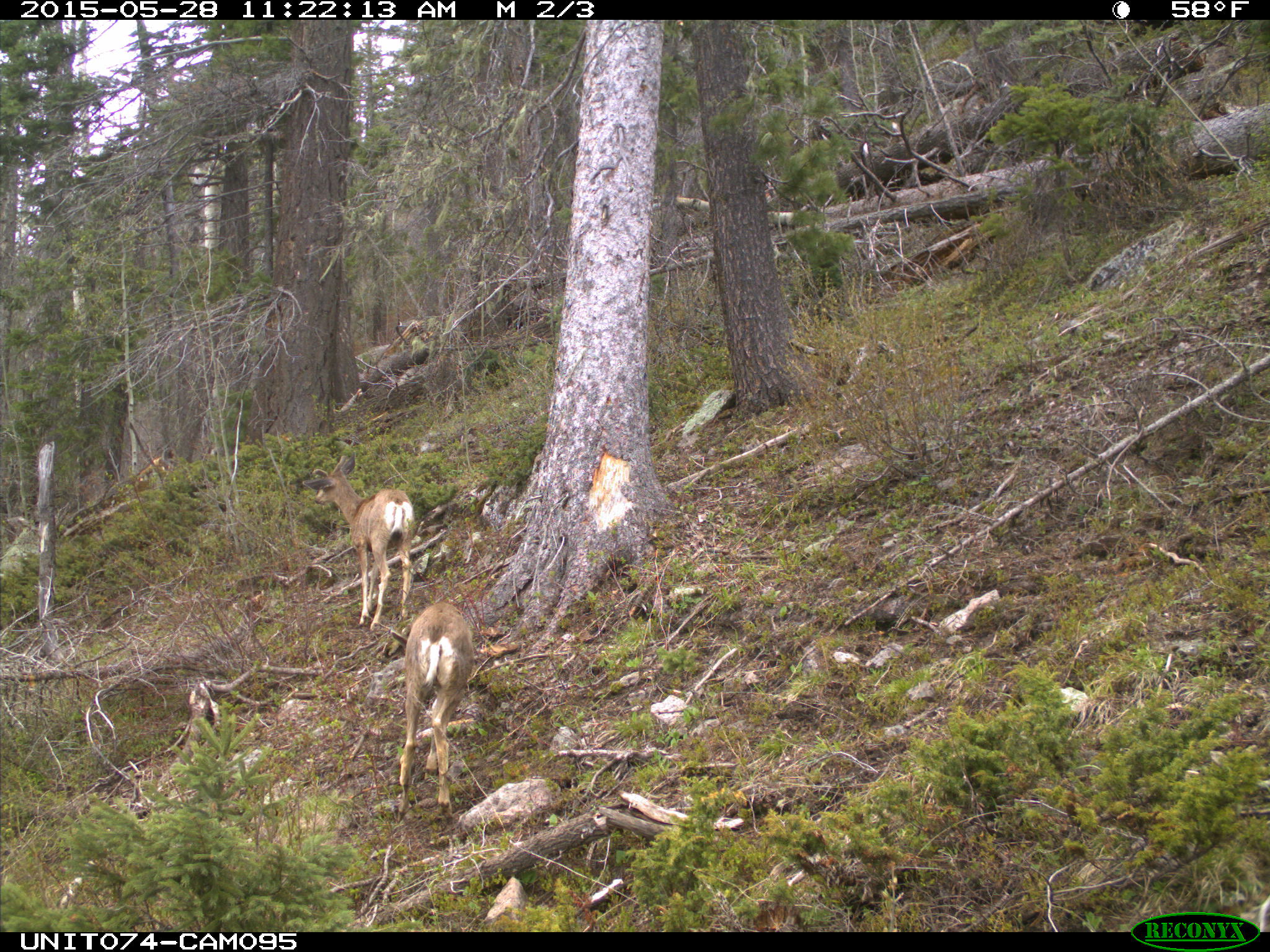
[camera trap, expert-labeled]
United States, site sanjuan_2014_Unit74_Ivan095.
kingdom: Animalia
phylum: Chordata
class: Mammalia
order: Artiodactyla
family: Cervidae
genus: Odocoileus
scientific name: Odocoileus hemionus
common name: mule deer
Odocoileus hemionus (mule deer).